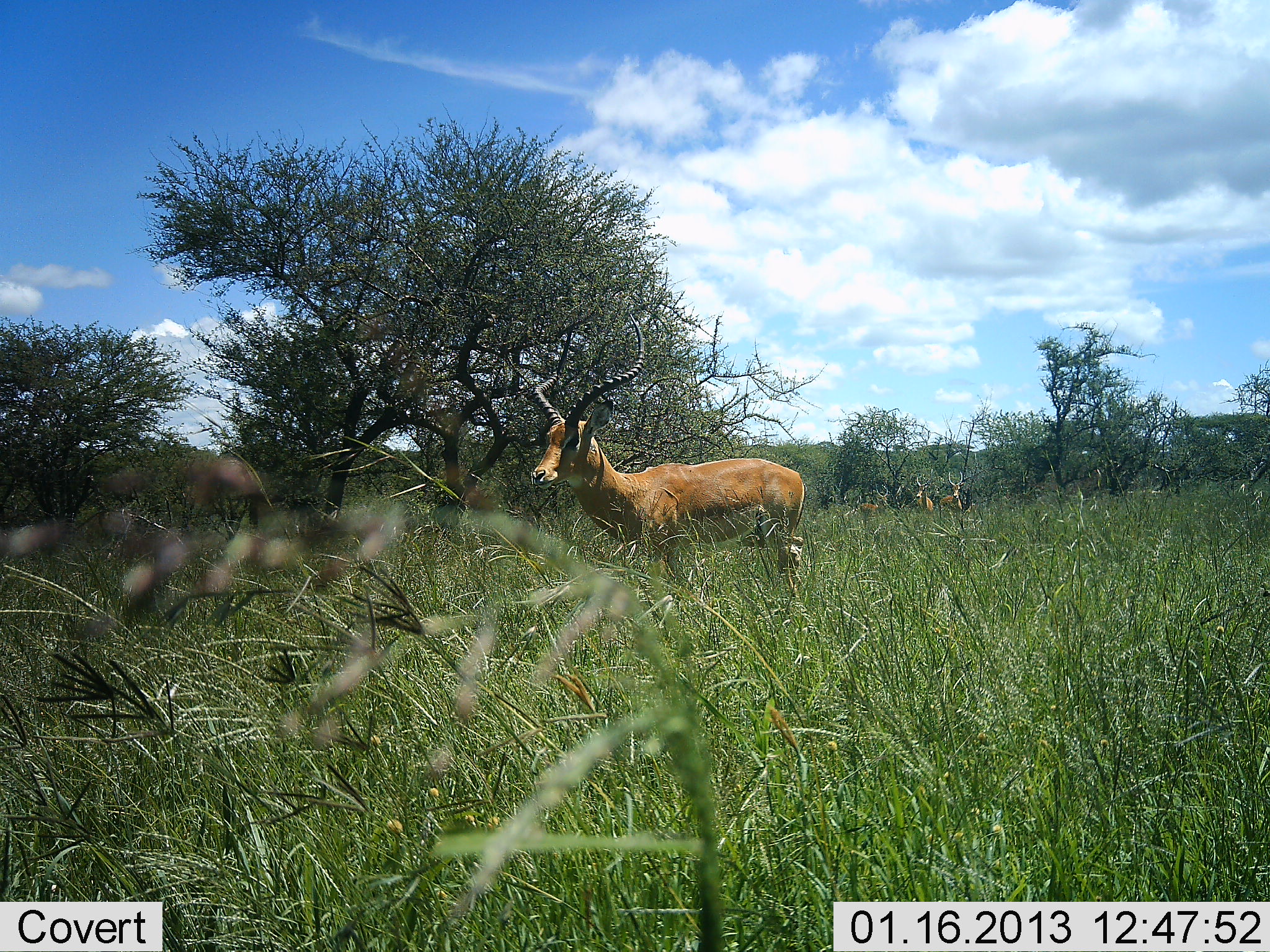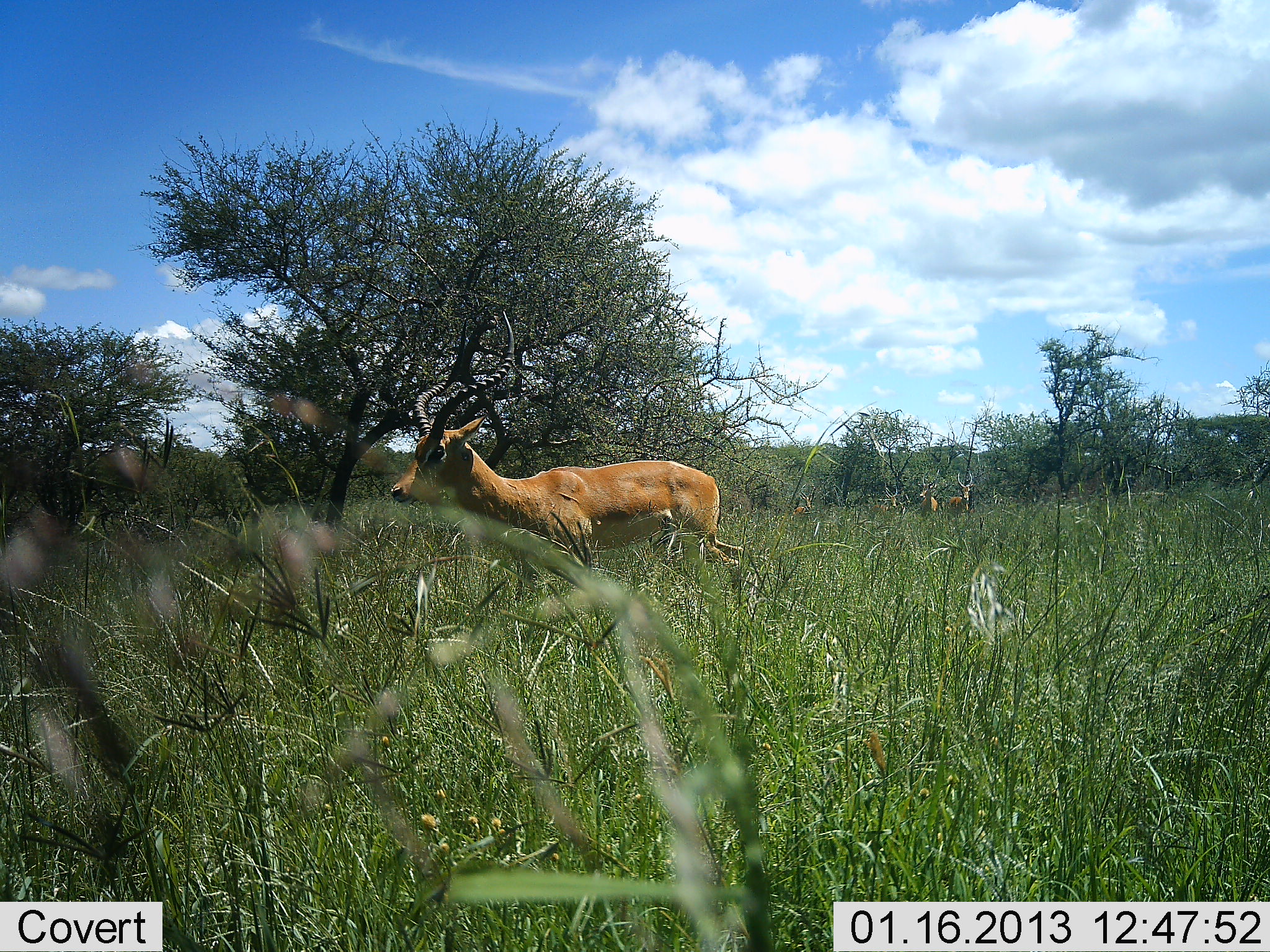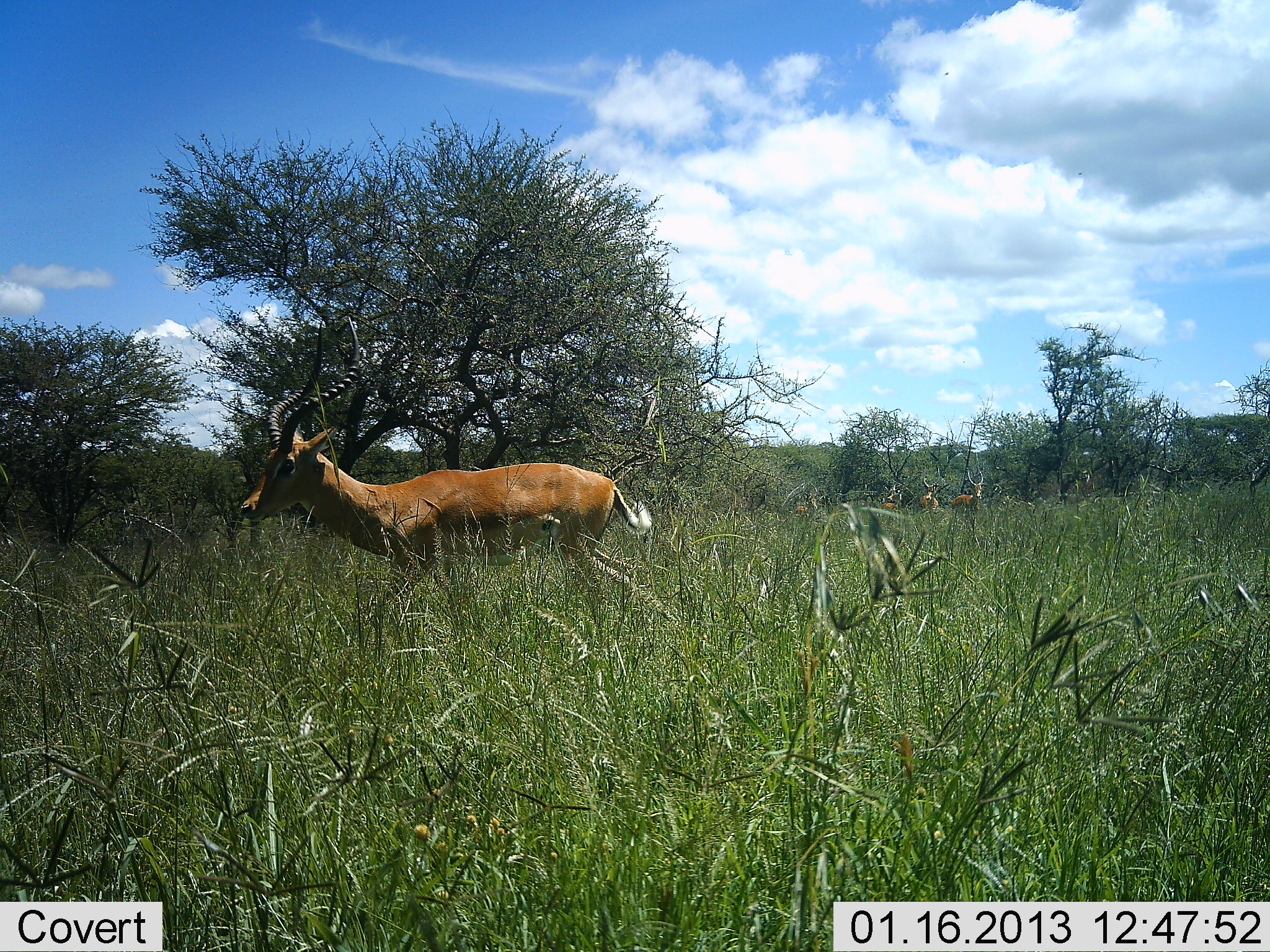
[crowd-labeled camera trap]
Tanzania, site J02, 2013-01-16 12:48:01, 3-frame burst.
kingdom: Animalia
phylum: Chordata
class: Mammalia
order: Artiodactyla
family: Bovidae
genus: Aepyceros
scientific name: Aepyceros melampus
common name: impala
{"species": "impala (Aepyceros melampus)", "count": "4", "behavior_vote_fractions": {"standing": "25%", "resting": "0%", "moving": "93%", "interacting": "0%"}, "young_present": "0%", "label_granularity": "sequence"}